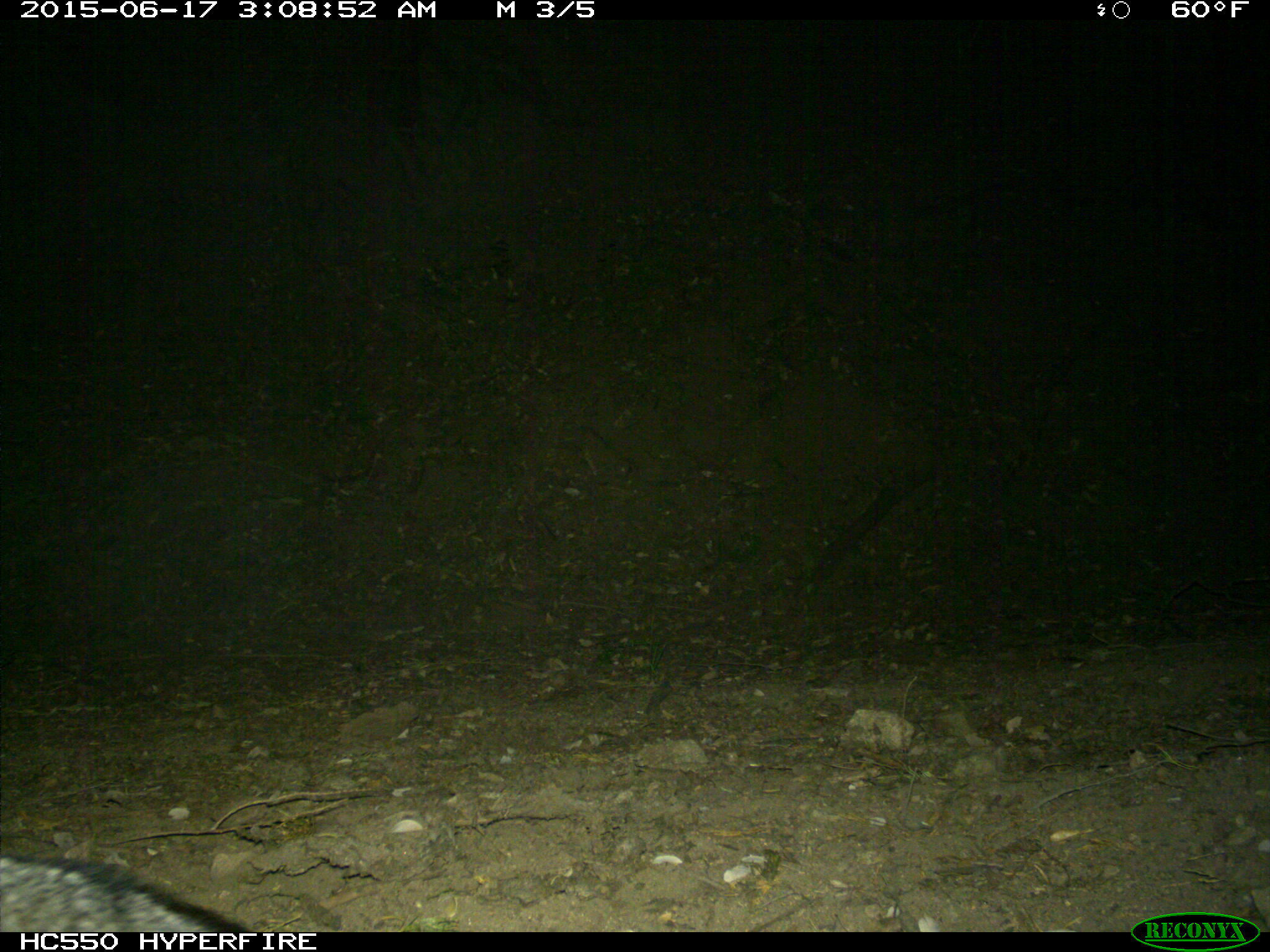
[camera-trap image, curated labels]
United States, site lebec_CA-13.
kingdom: Animalia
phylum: Chordata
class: Mammalia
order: Carnivora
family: Canidae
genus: Urocyon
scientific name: Urocyon cinereoargenteus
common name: gray fox